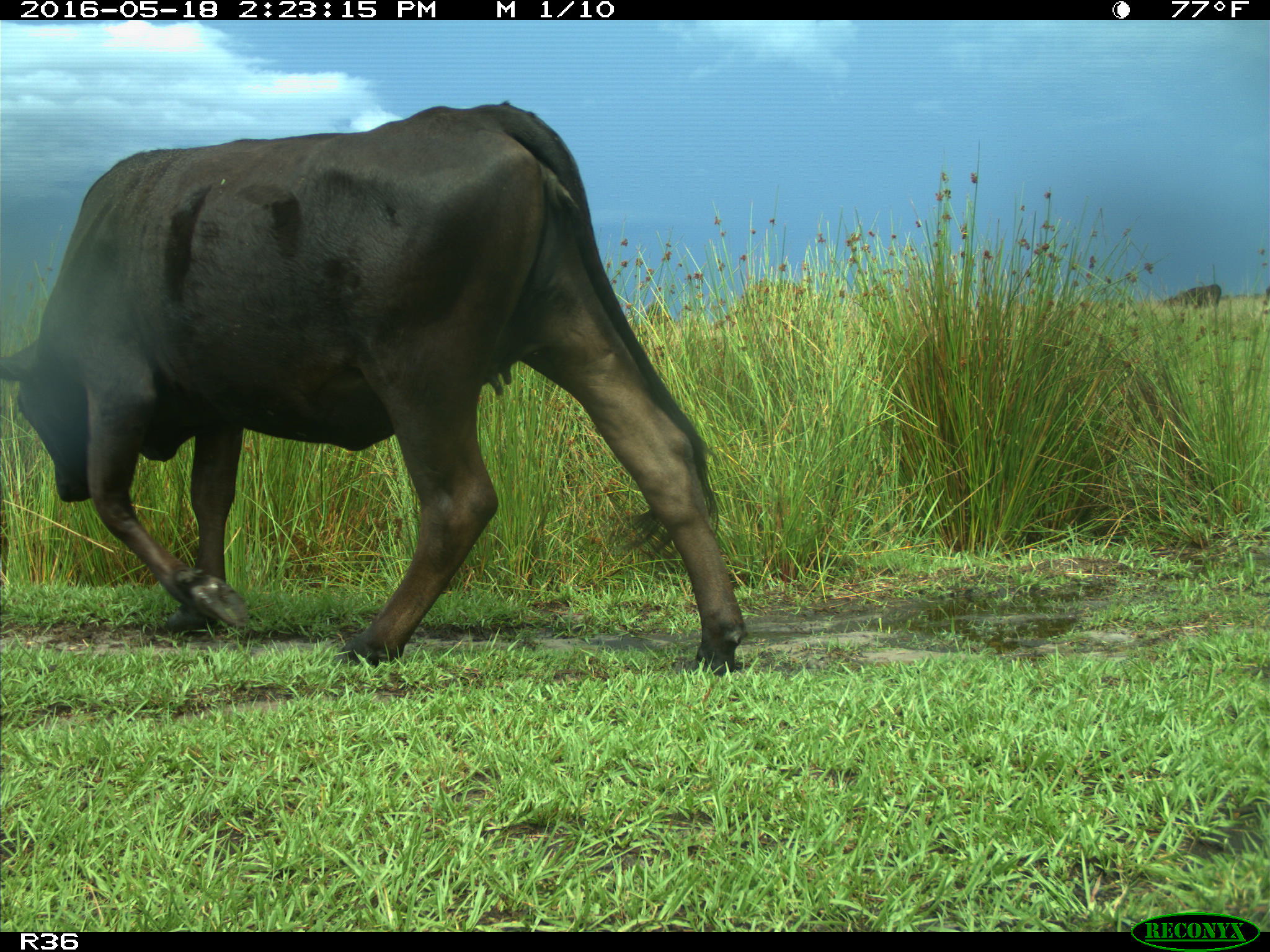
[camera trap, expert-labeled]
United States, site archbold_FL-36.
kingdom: Animalia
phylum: Chordata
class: Mammalia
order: Artiodactyla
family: Bovidae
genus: Bos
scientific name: Bos taurus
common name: domestic cow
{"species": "Bos taurus (domestic cow)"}